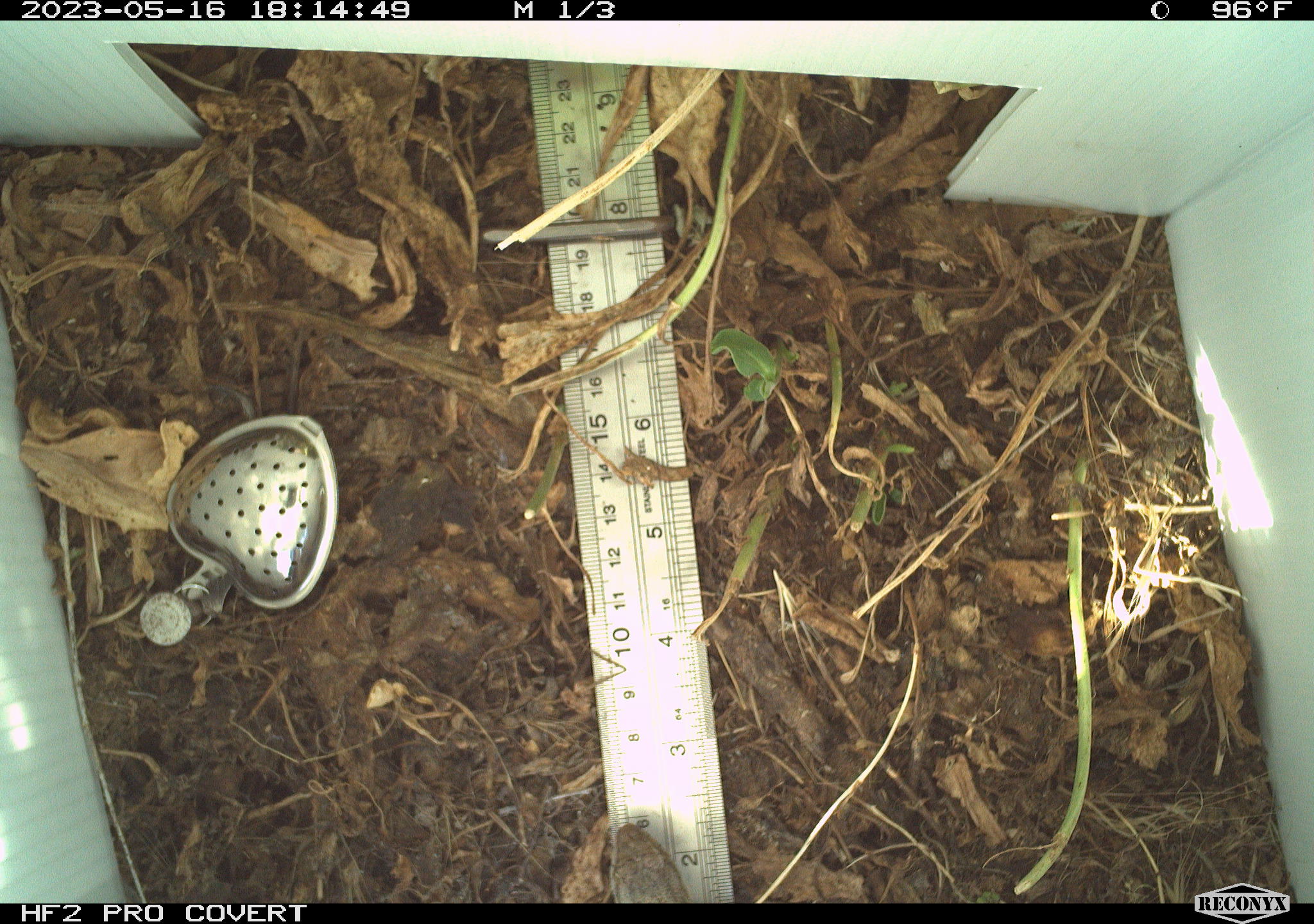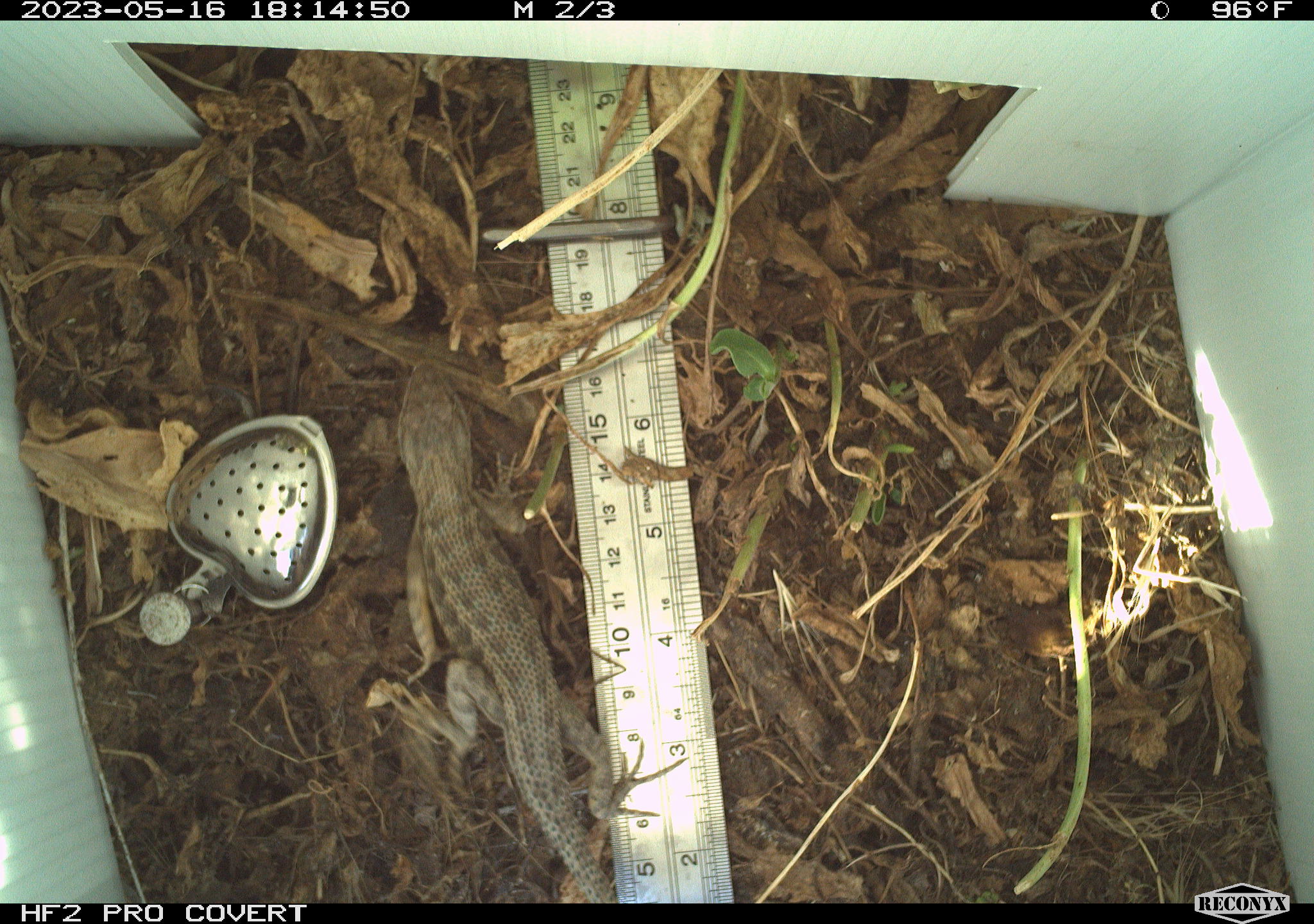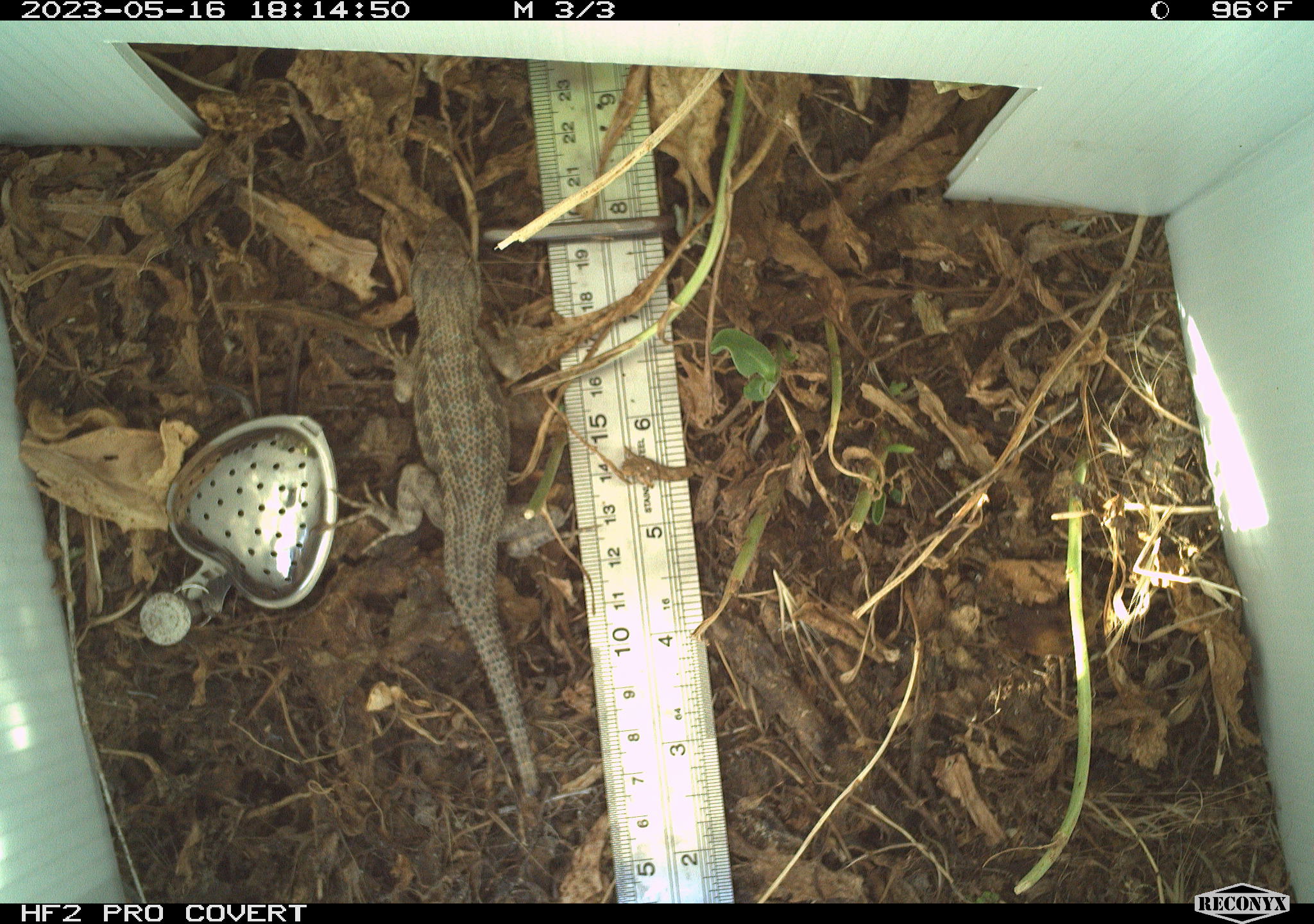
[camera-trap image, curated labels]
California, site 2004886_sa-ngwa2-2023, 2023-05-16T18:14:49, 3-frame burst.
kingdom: Animalia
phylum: Chordata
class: Reptilia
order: Squamata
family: Phrynosomatidae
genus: Uta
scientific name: Uta stansburiana elegans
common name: western side-blotched lizard